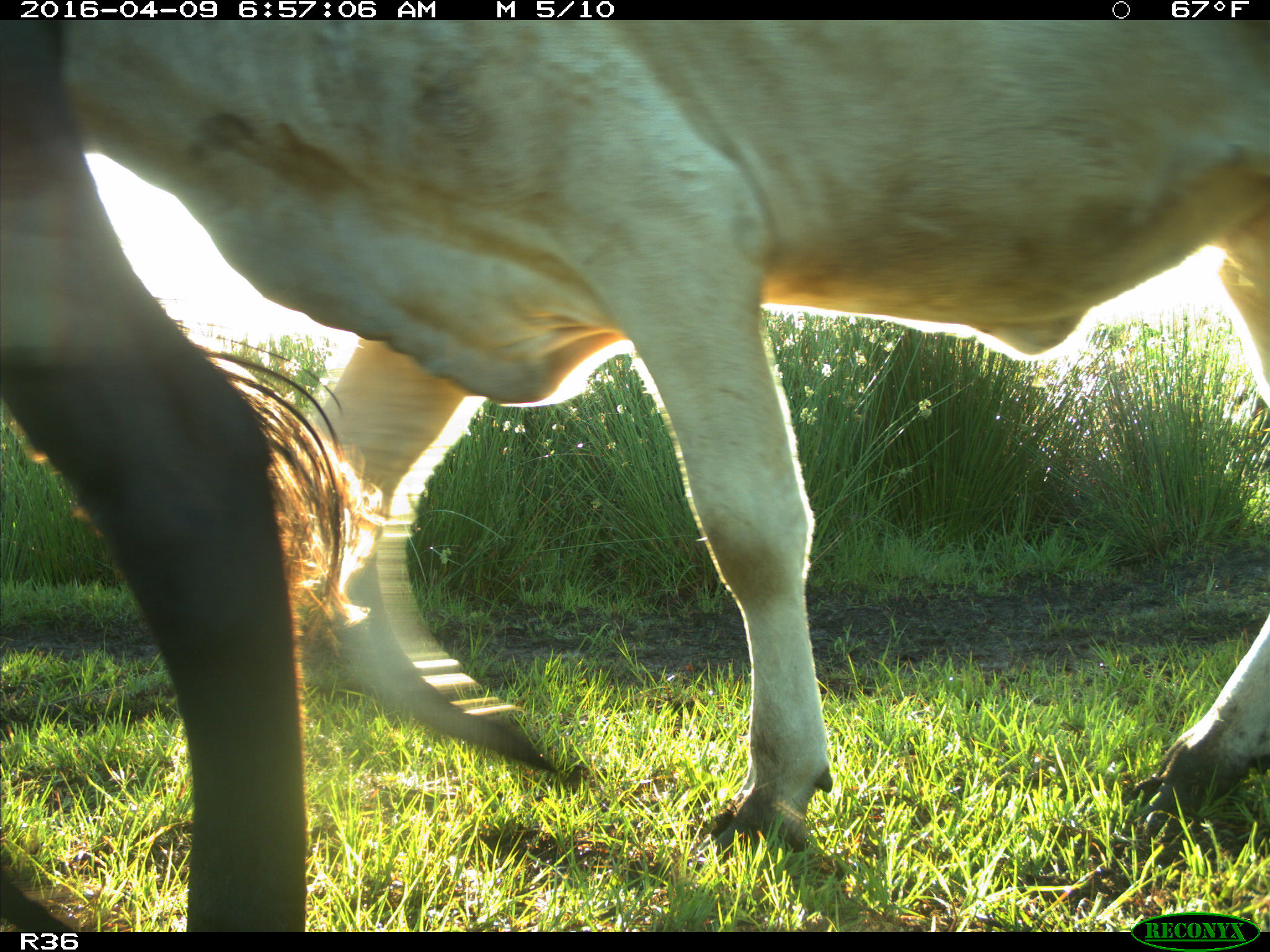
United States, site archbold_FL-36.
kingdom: Animalia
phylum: Chordata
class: Mammalia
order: Artiodactyla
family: Bovidae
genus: Bos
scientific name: Bos taurus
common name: domestic cow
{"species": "Bos taurus (domestic cow)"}